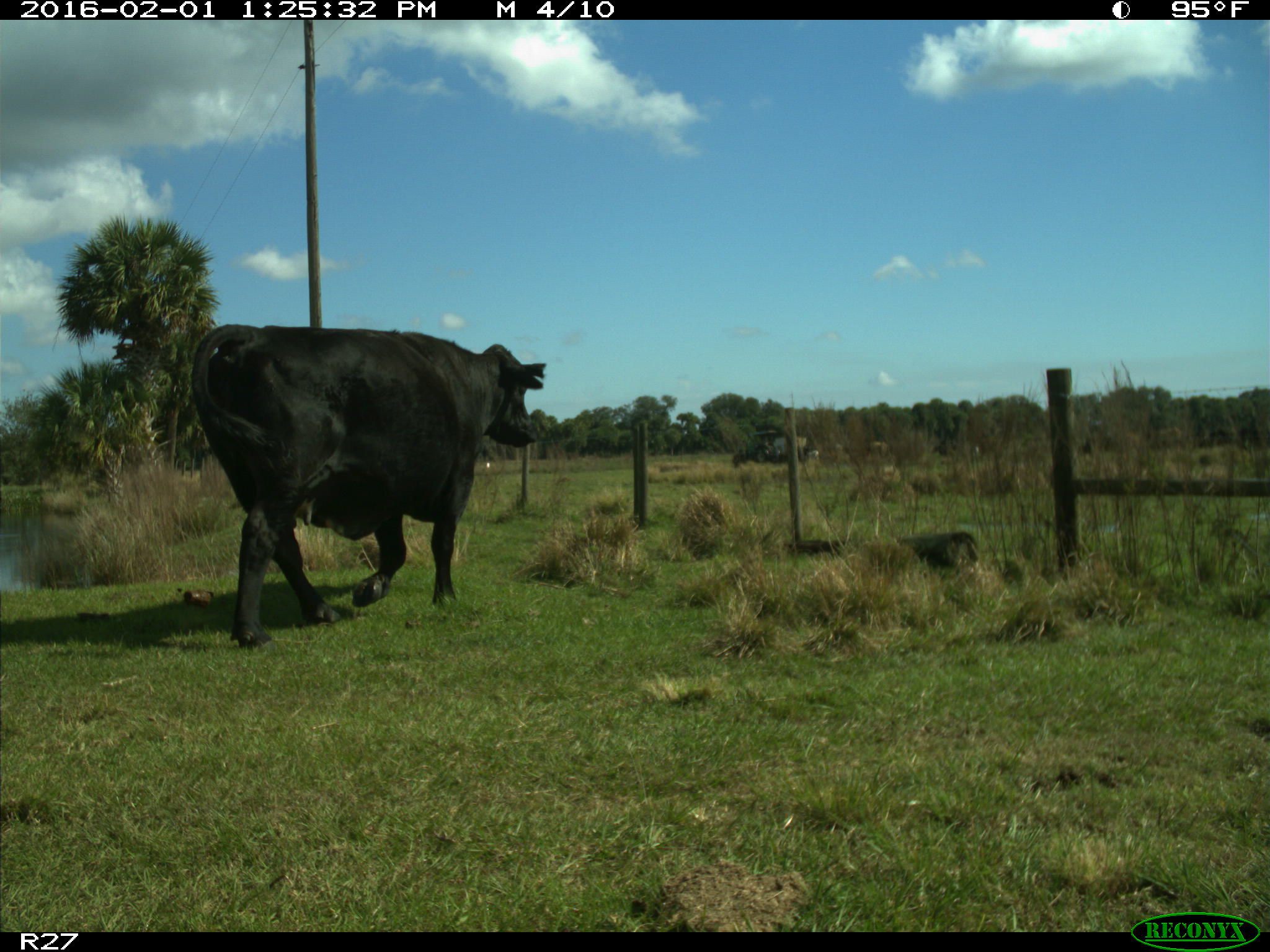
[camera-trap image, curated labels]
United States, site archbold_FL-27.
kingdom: Animalia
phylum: Chordata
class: Mammalia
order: Artiodactyla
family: Bovidae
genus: Bos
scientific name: Bos taurus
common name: domestic cow